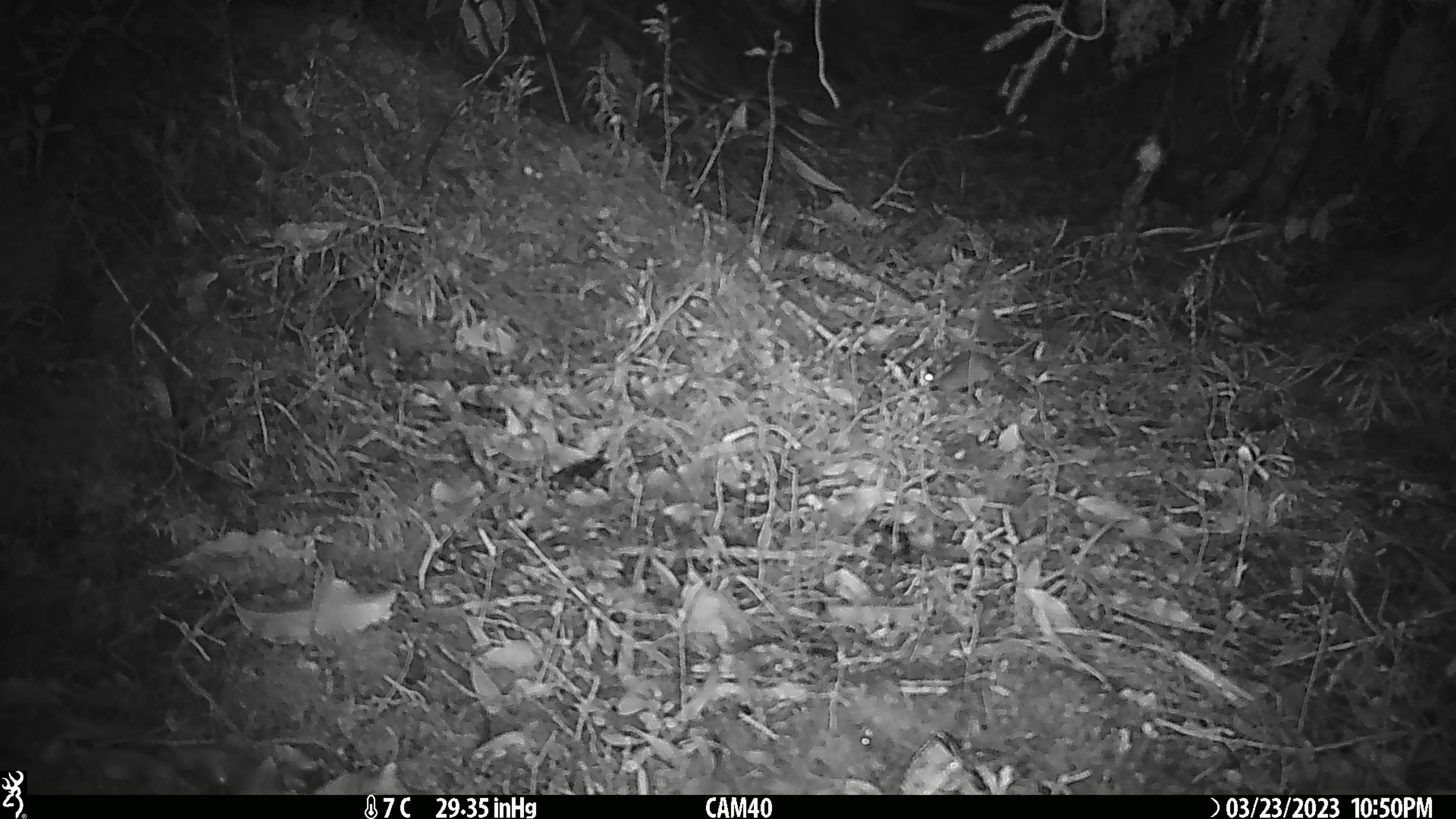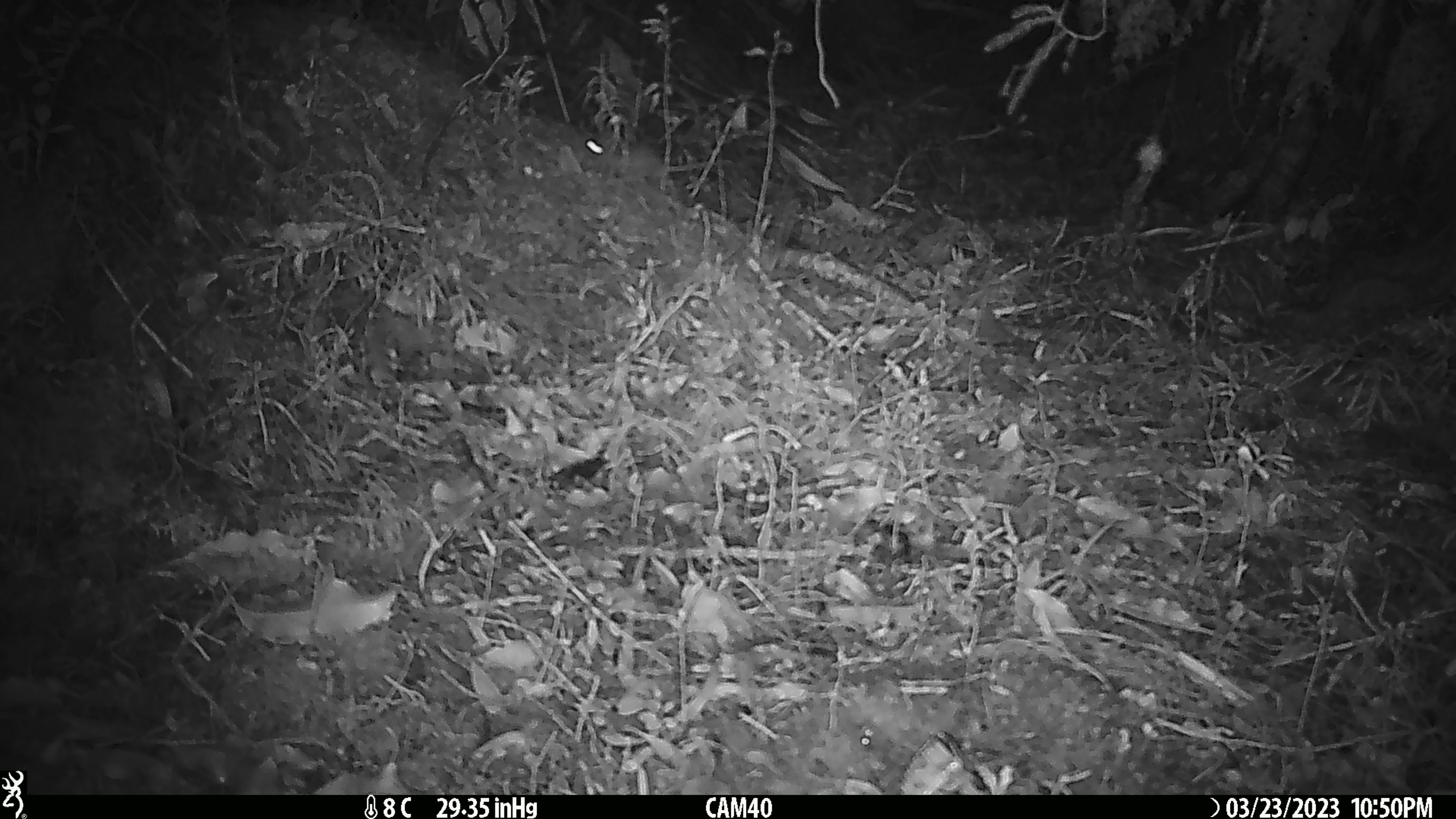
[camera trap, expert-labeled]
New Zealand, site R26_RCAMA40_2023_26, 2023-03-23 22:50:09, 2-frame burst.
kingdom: Animalia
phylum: Chordata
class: Mammalia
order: Rodentia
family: Muridae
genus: Mus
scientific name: Mus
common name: mouse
Mouse (Mus).